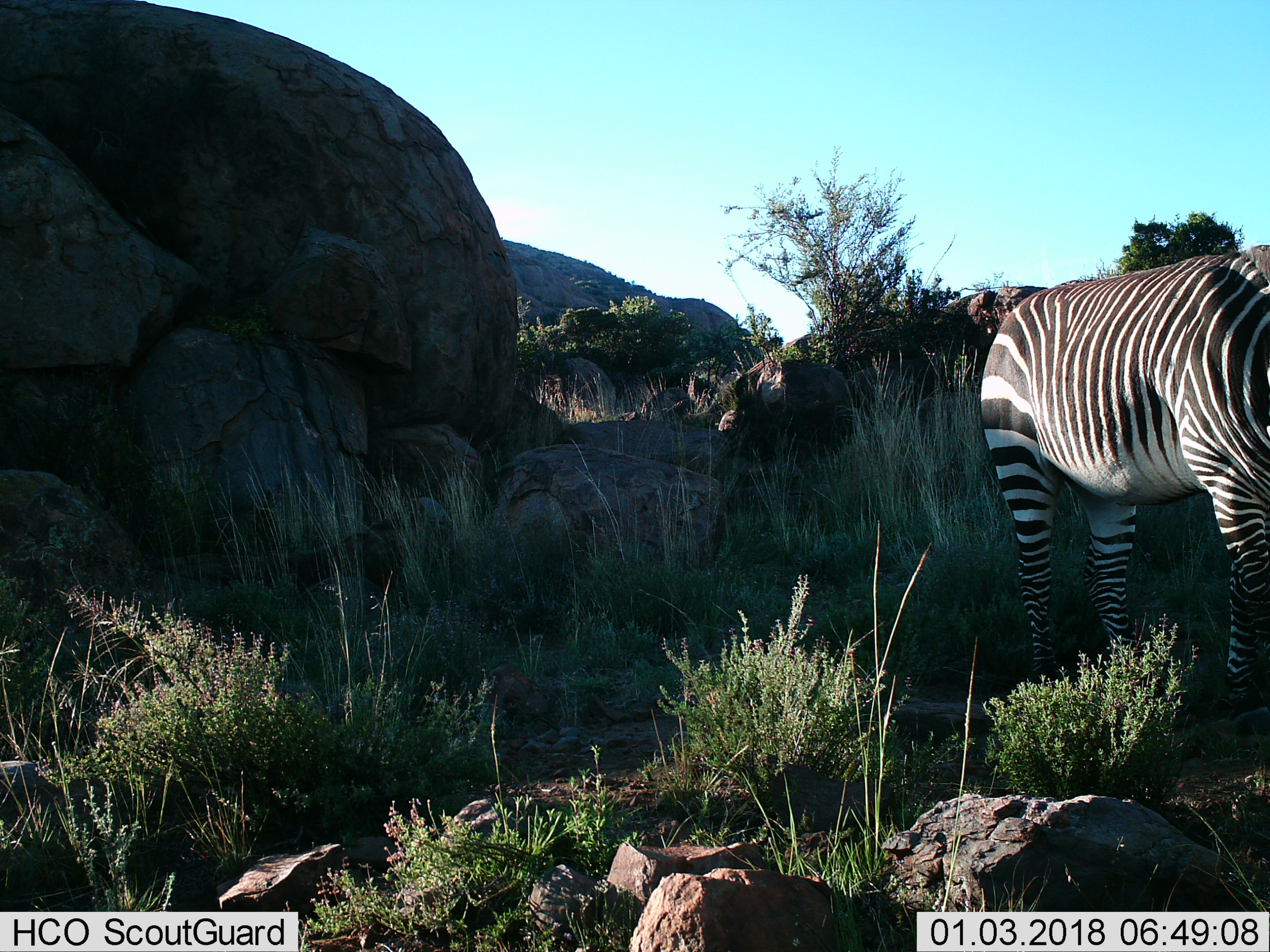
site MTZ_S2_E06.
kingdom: Animalia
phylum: Chordata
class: Mammalia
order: Perissodactyla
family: Equidae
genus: Equus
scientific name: Equus zebra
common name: mountain zebra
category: zebramountain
Zebramountain (mountain zebra) (Equus zebra), count 1. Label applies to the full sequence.